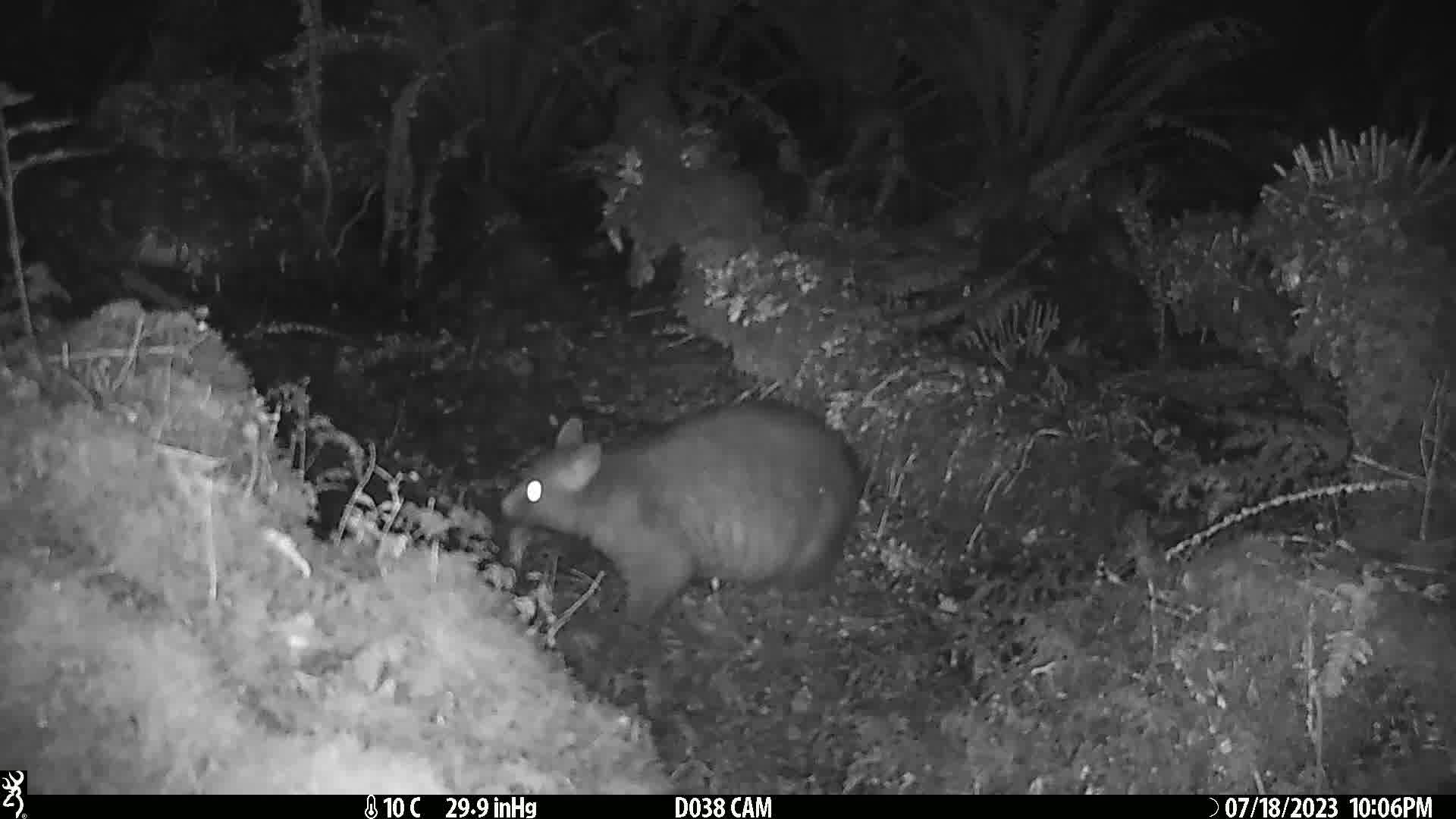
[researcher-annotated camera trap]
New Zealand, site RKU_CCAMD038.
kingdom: Animalia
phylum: Chordata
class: Mammalia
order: Diprotodontia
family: Phalangeridae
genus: Trichosurus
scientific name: Trichosurus vulpecula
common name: common brushtail possum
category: possum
Possum (common brushtail possum) (Trichosurus vulpecula).